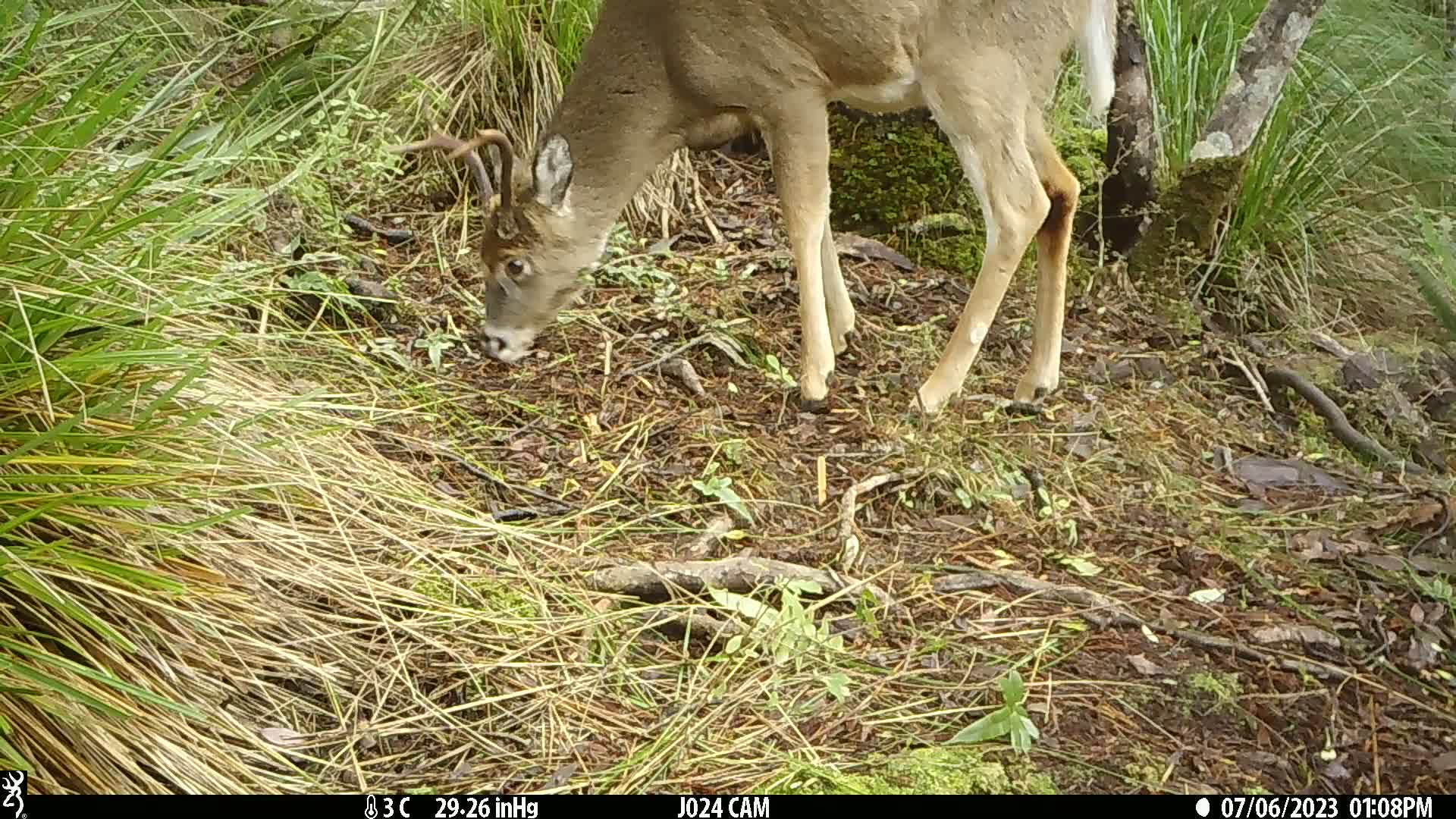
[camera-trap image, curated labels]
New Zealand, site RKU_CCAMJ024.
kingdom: Animalia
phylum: Chordata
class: Mammalia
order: Artiodactyla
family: Cervidae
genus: Odocoileus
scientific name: Odocoileus virginianus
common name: white-tailed deer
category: white tailed deer